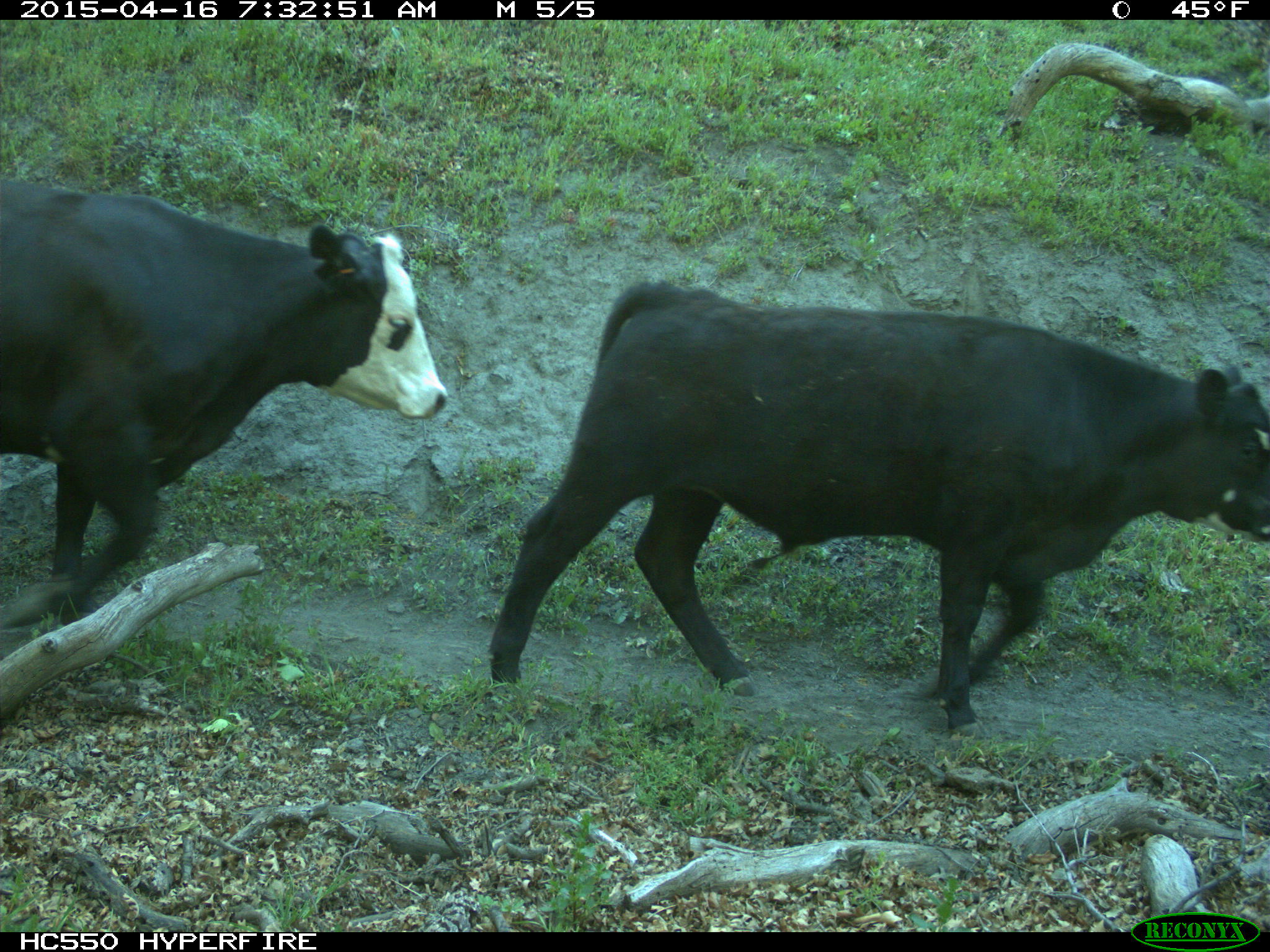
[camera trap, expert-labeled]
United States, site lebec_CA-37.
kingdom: Animalia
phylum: Chordata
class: Mammalia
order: Artiodactyla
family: Bovidae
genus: Bos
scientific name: Bos taurus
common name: domestic cow